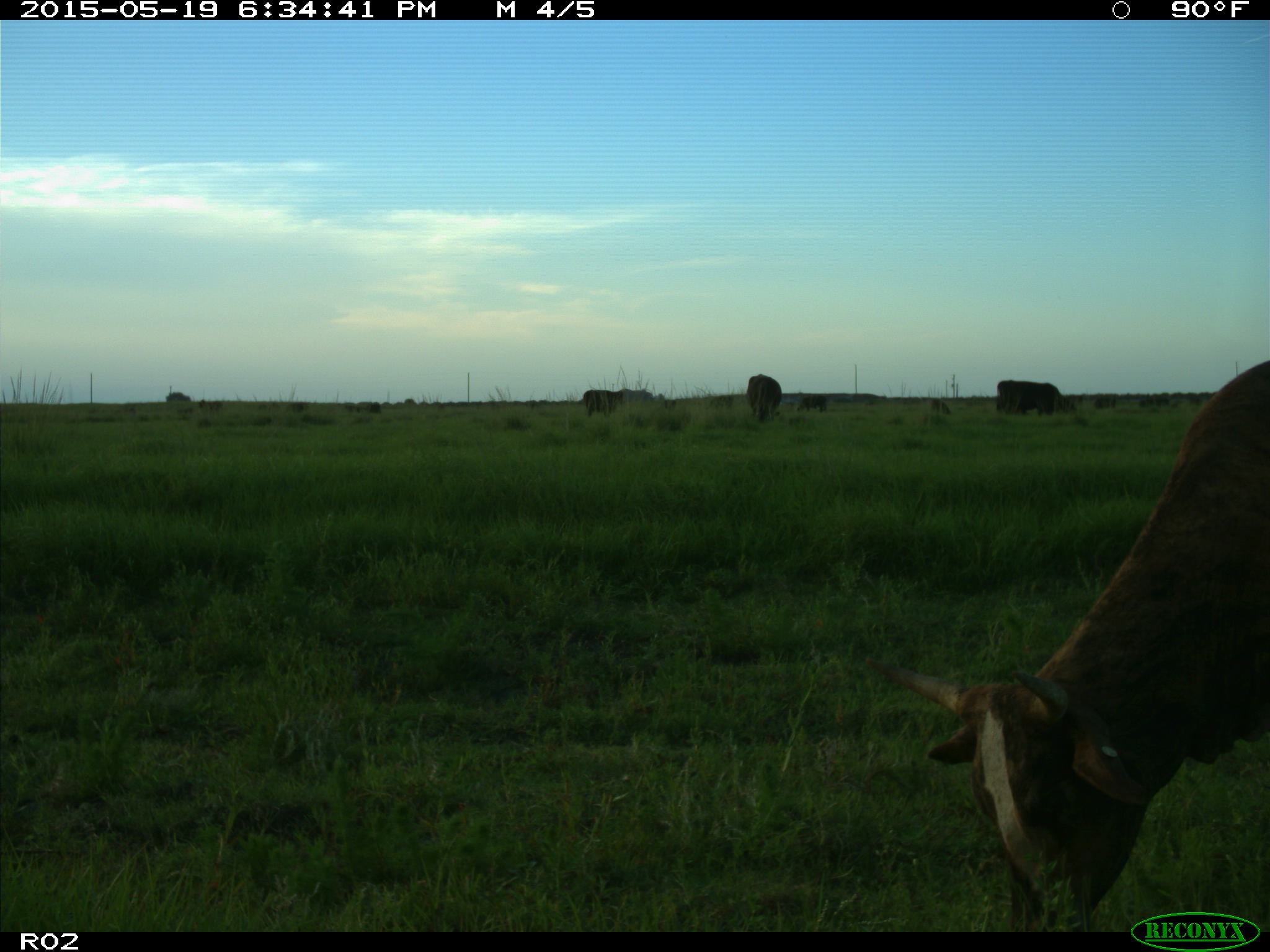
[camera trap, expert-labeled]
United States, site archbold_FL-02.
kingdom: Animalia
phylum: Chordata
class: Mammalia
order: Artiodactyla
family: Bovidae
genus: Bos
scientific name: Bos taurus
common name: domestic cow